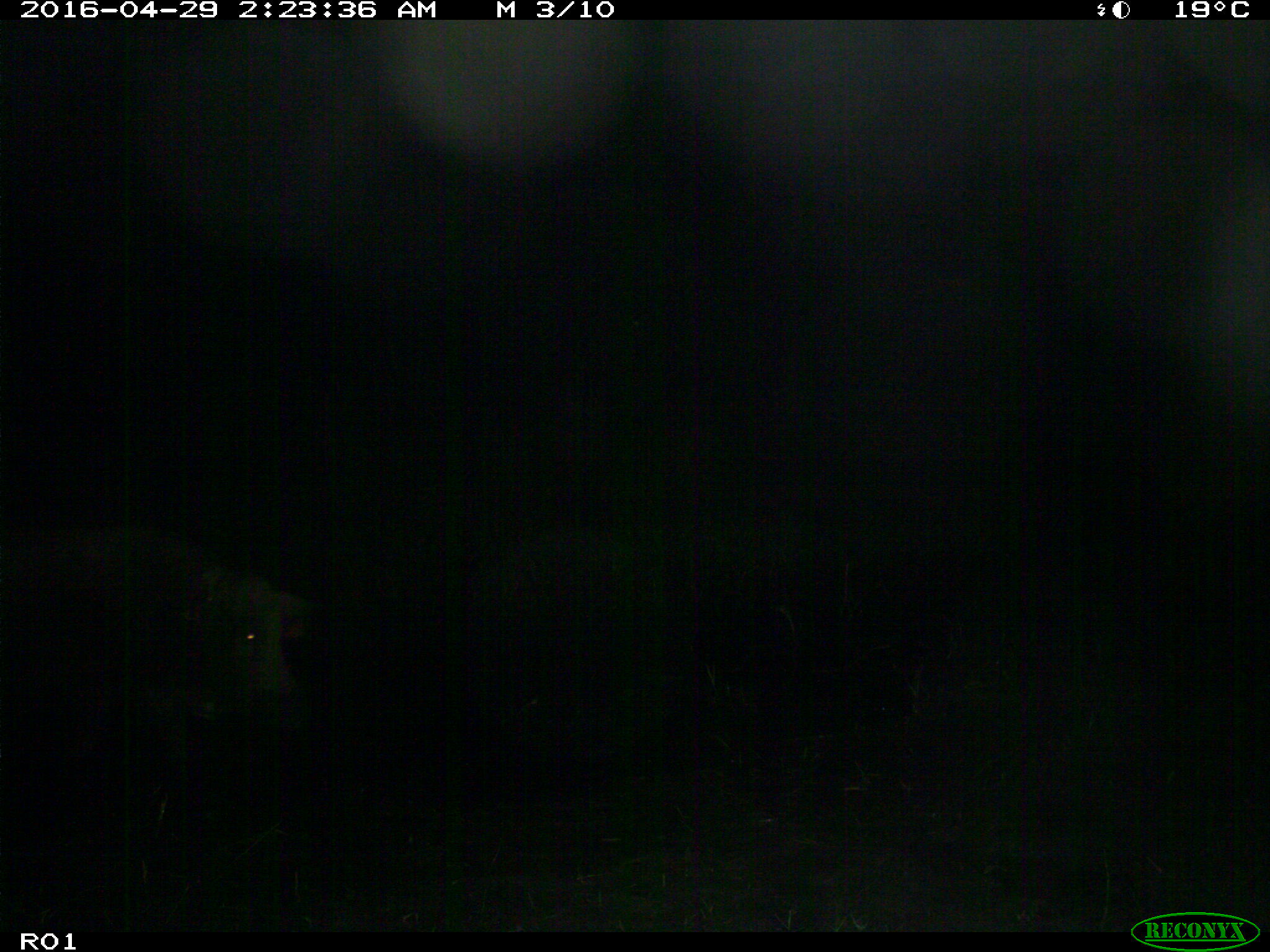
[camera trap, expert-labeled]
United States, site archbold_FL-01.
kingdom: Animalia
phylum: Chordata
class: Mammalia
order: Artiodactyla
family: Suidae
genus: Sus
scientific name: Sus scrofa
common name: wild boar